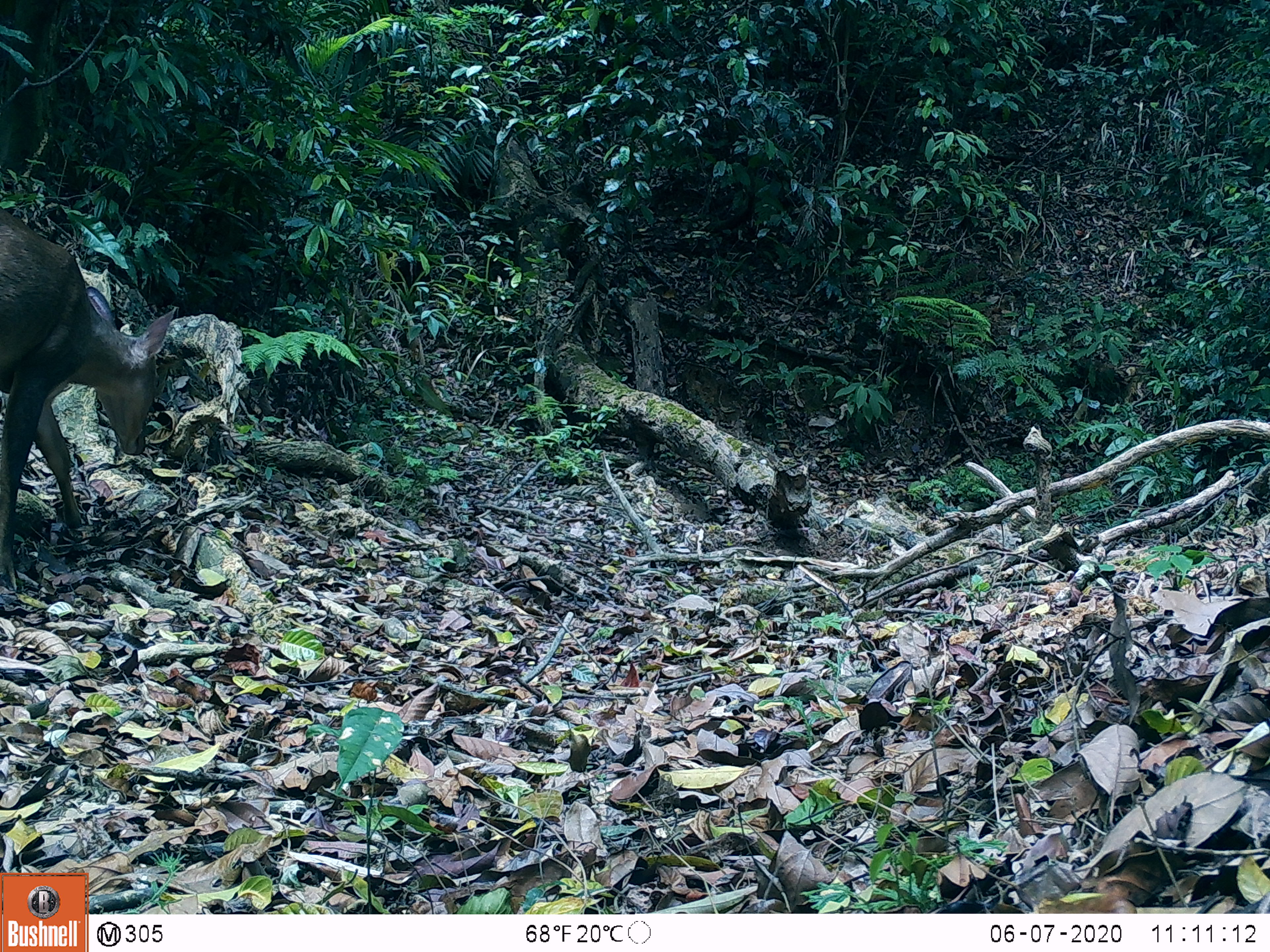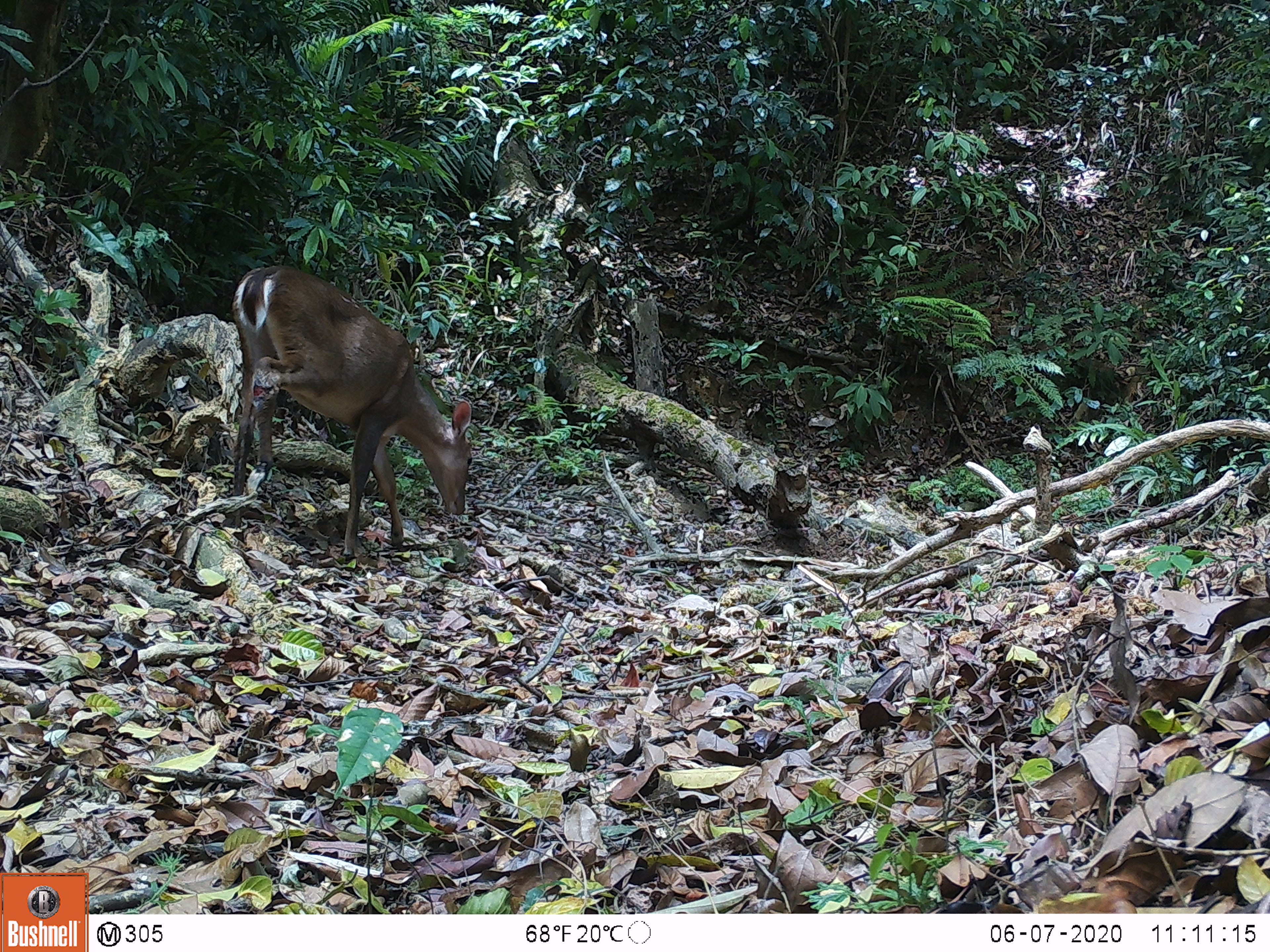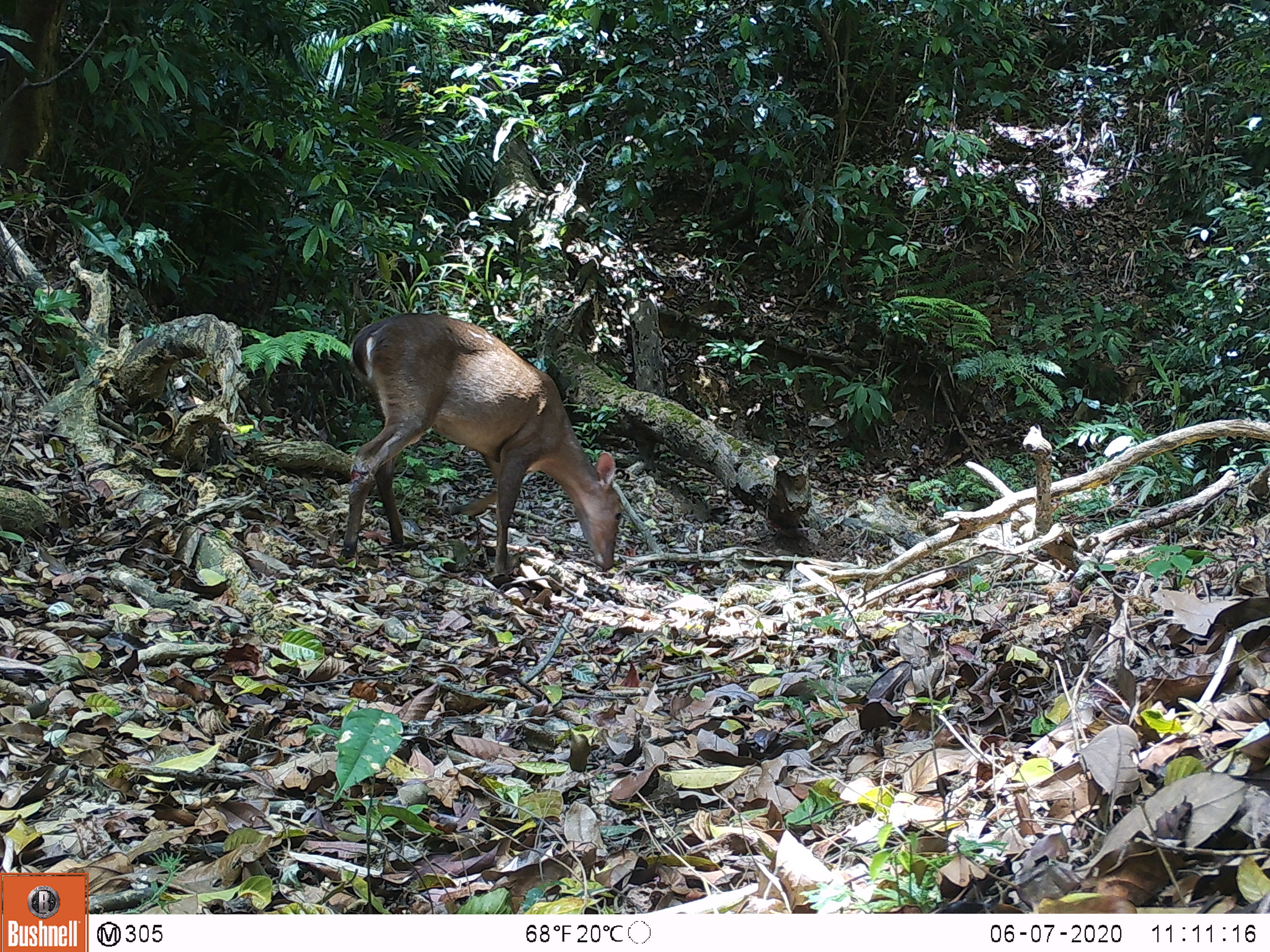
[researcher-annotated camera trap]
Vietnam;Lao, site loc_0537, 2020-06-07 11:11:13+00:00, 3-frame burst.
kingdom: Animalia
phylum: Chordata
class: Mammalia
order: Artiodactyla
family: Cervidae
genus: Muntiacus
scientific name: Muntiacus vuquangensis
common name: large-antlered muntjac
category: large antlered muntjac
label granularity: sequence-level